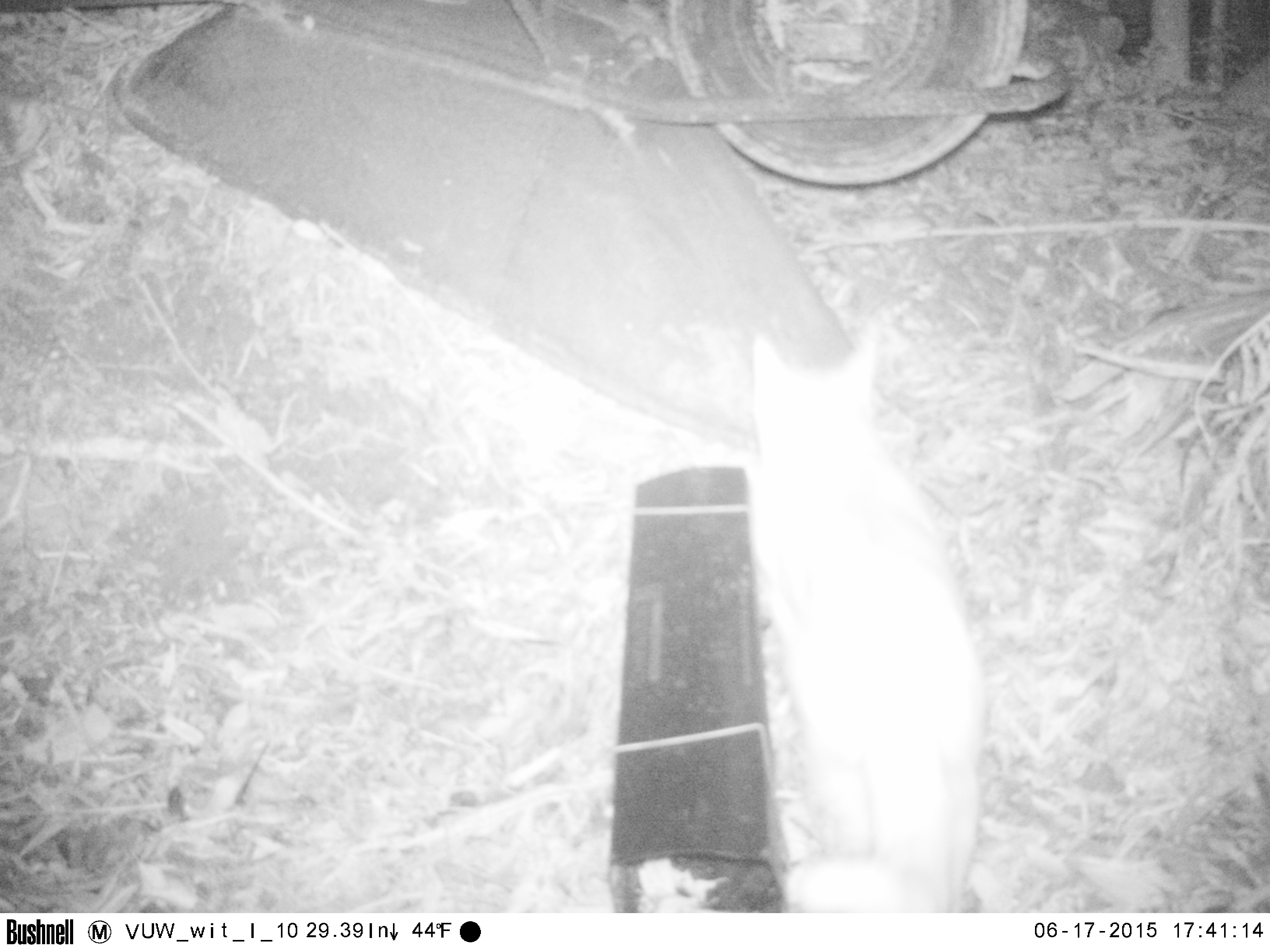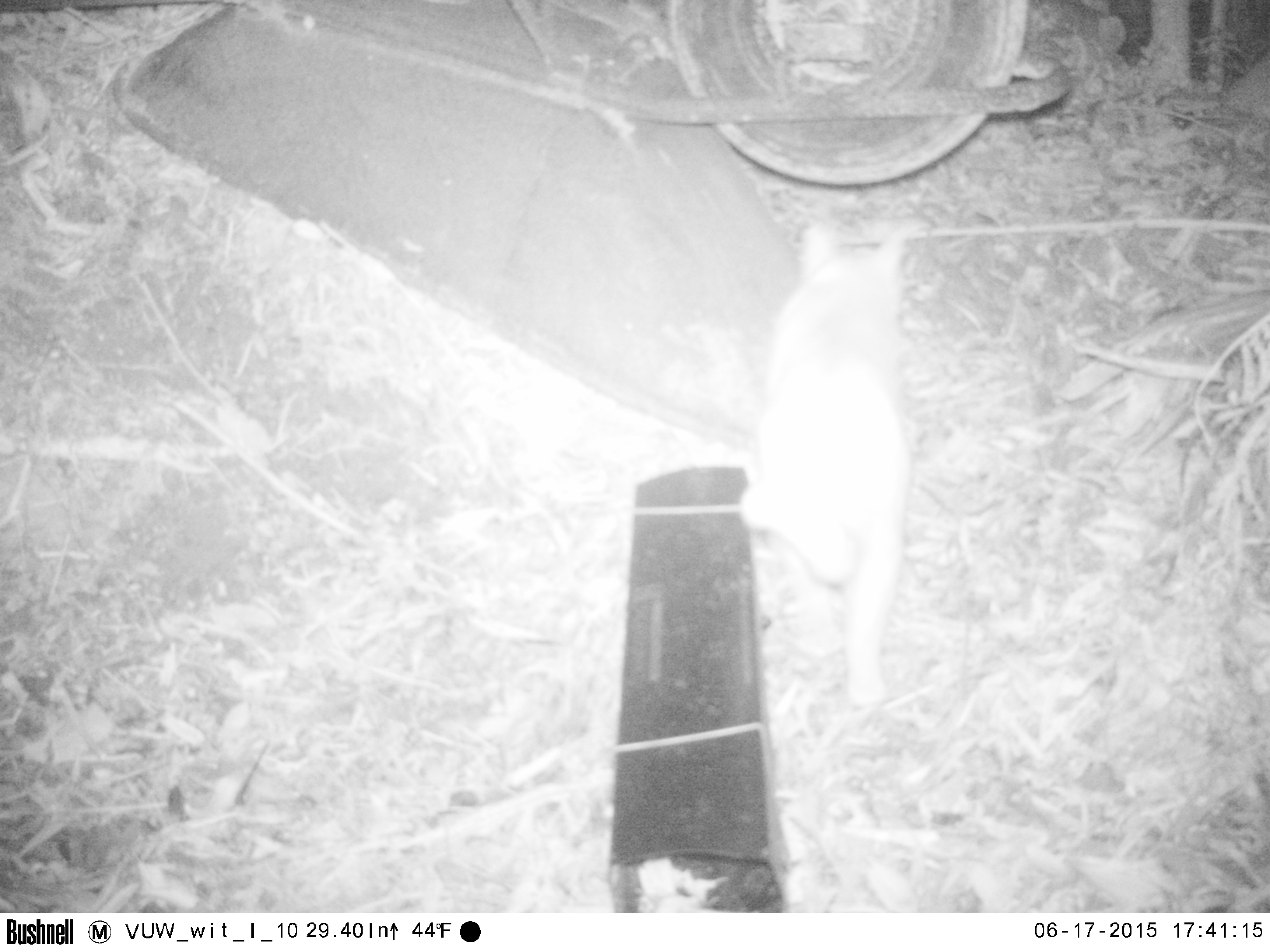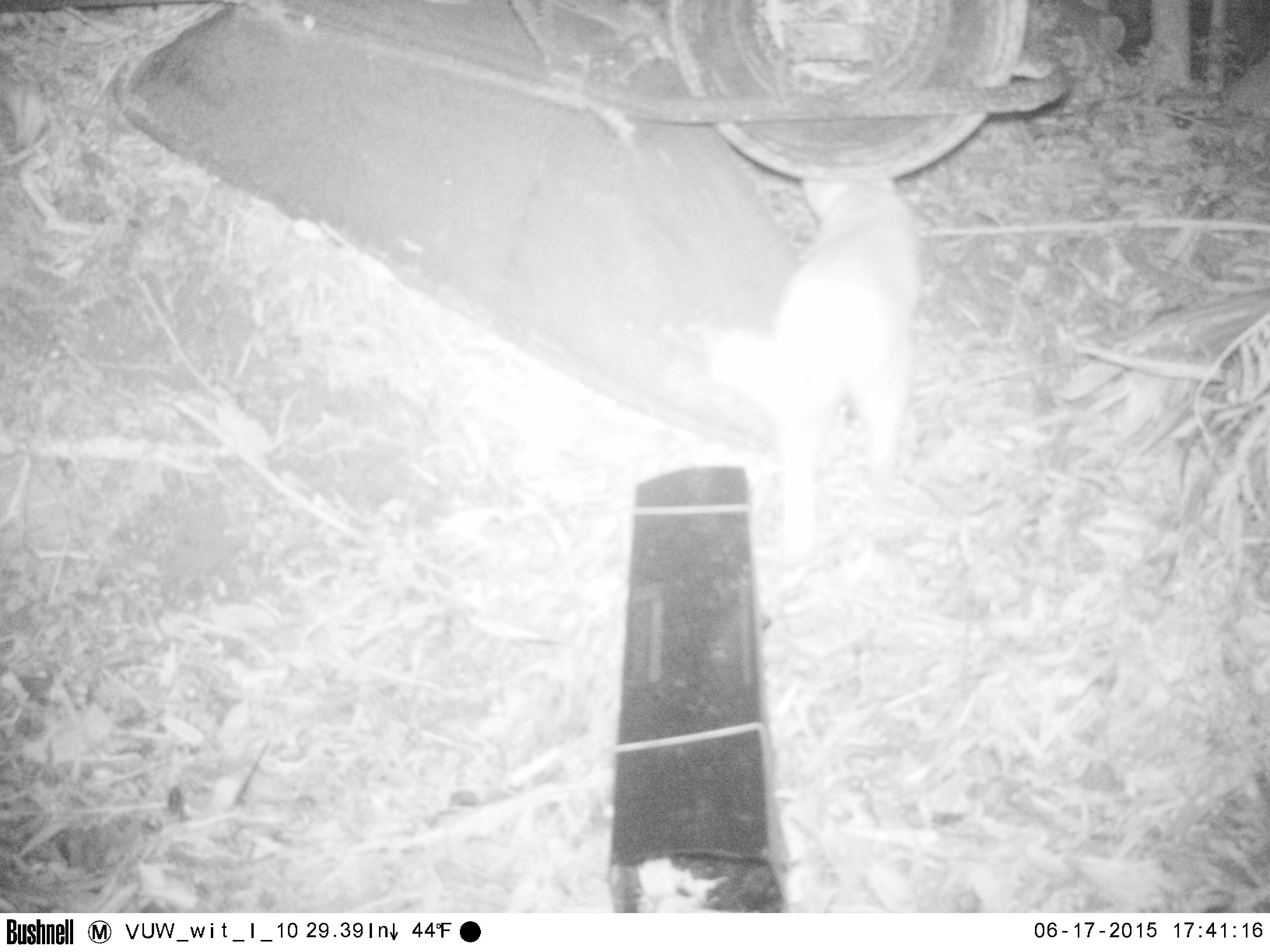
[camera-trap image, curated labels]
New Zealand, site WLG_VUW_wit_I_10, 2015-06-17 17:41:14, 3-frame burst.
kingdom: Animalia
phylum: Chordata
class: Mammalia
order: Carnivora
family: Felidae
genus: Felis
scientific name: Felis catus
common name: domestic cat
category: cat